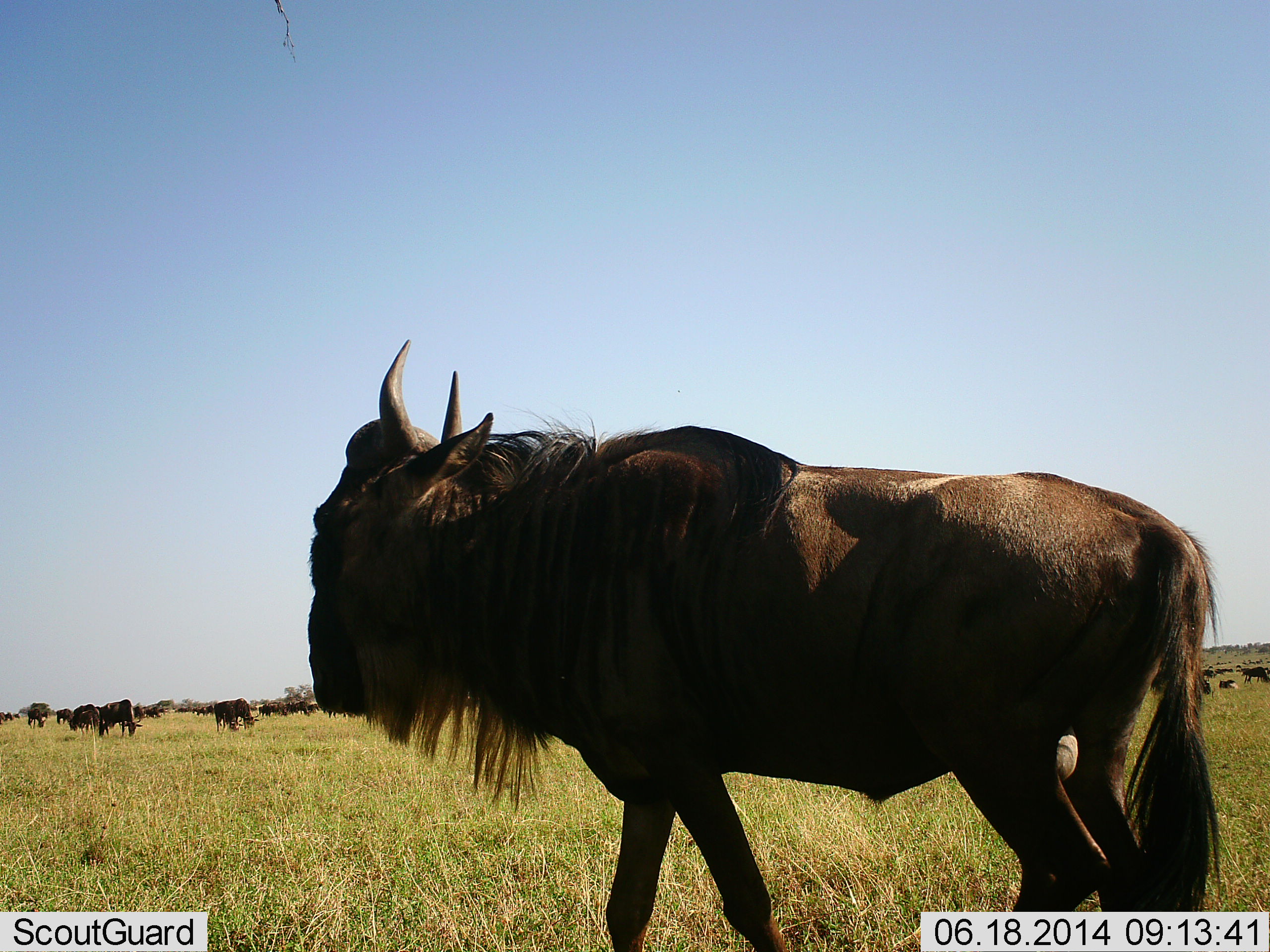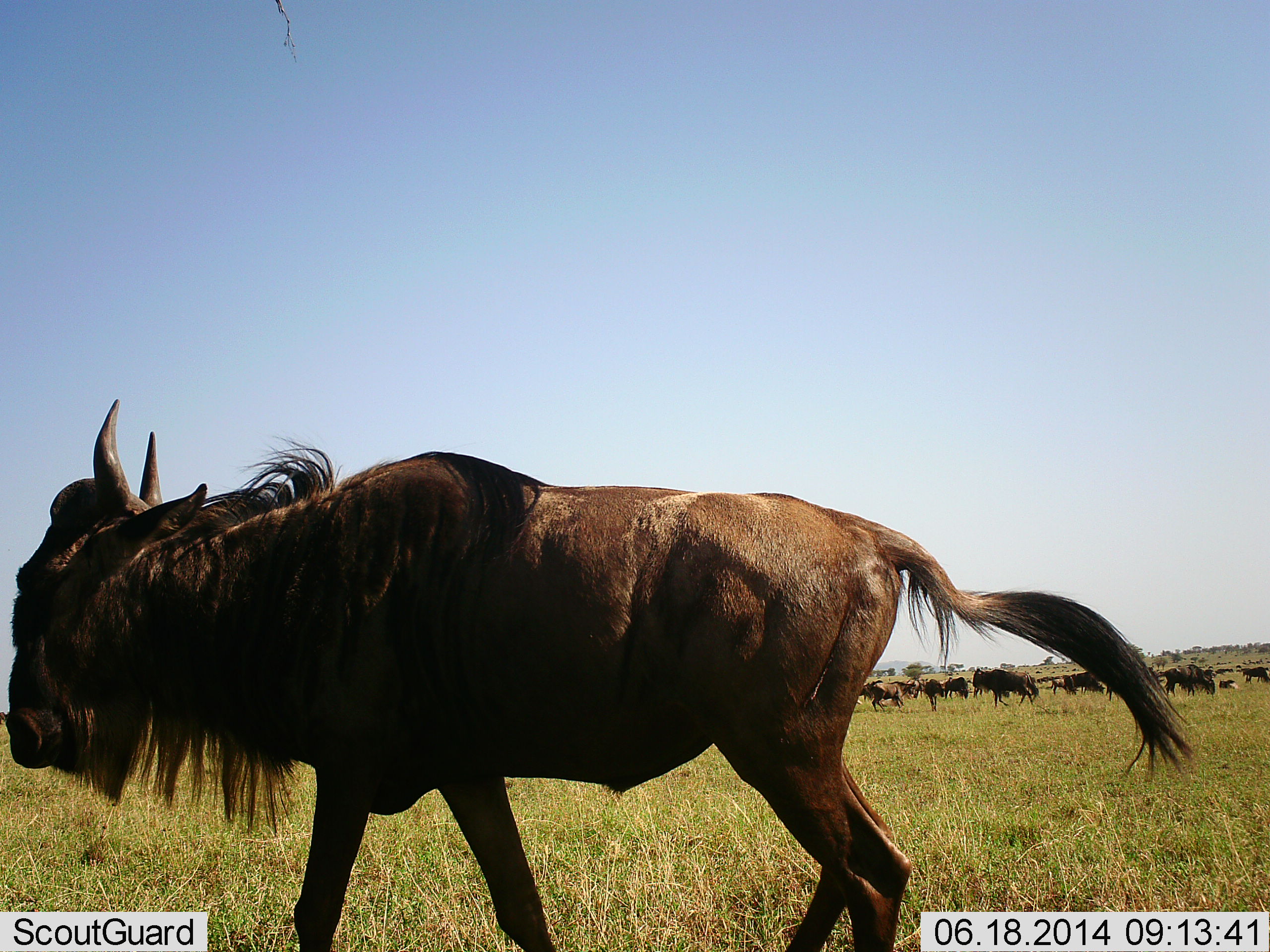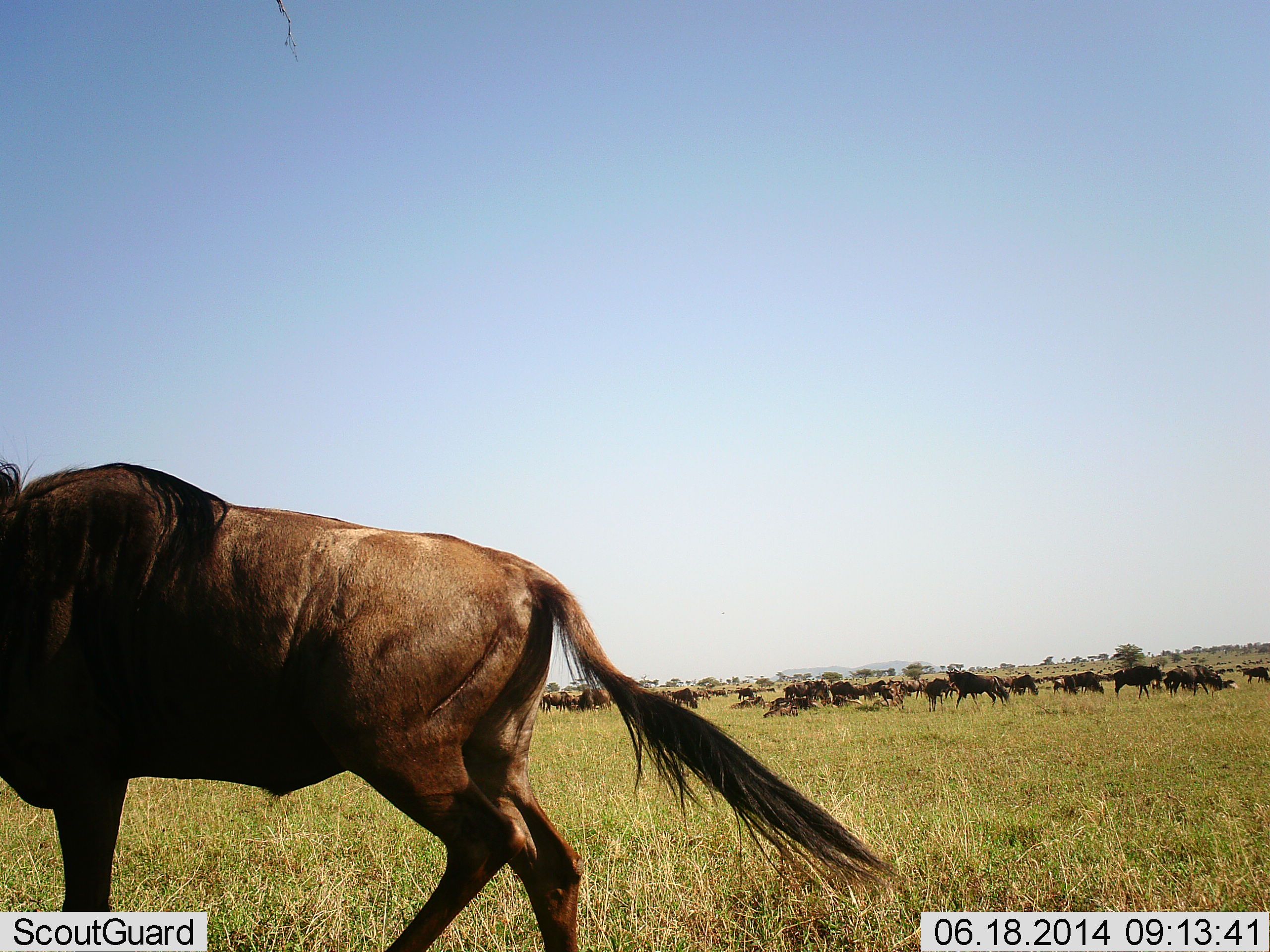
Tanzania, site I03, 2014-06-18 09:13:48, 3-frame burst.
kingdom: Animalia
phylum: Chordata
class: Mammalia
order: Artiodactyla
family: Bovidae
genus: Connochaetes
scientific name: Connochaetes taurinus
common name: blue wildebeest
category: wildebeest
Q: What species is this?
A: Wildebeest (blue wildebeest) (Connochaetes taurinus).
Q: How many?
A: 11-50.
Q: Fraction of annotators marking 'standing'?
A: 70%.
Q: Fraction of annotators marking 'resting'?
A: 40%.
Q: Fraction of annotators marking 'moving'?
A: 80%.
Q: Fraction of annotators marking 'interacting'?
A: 10%.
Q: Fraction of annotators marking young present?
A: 0%.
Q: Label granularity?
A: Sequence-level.